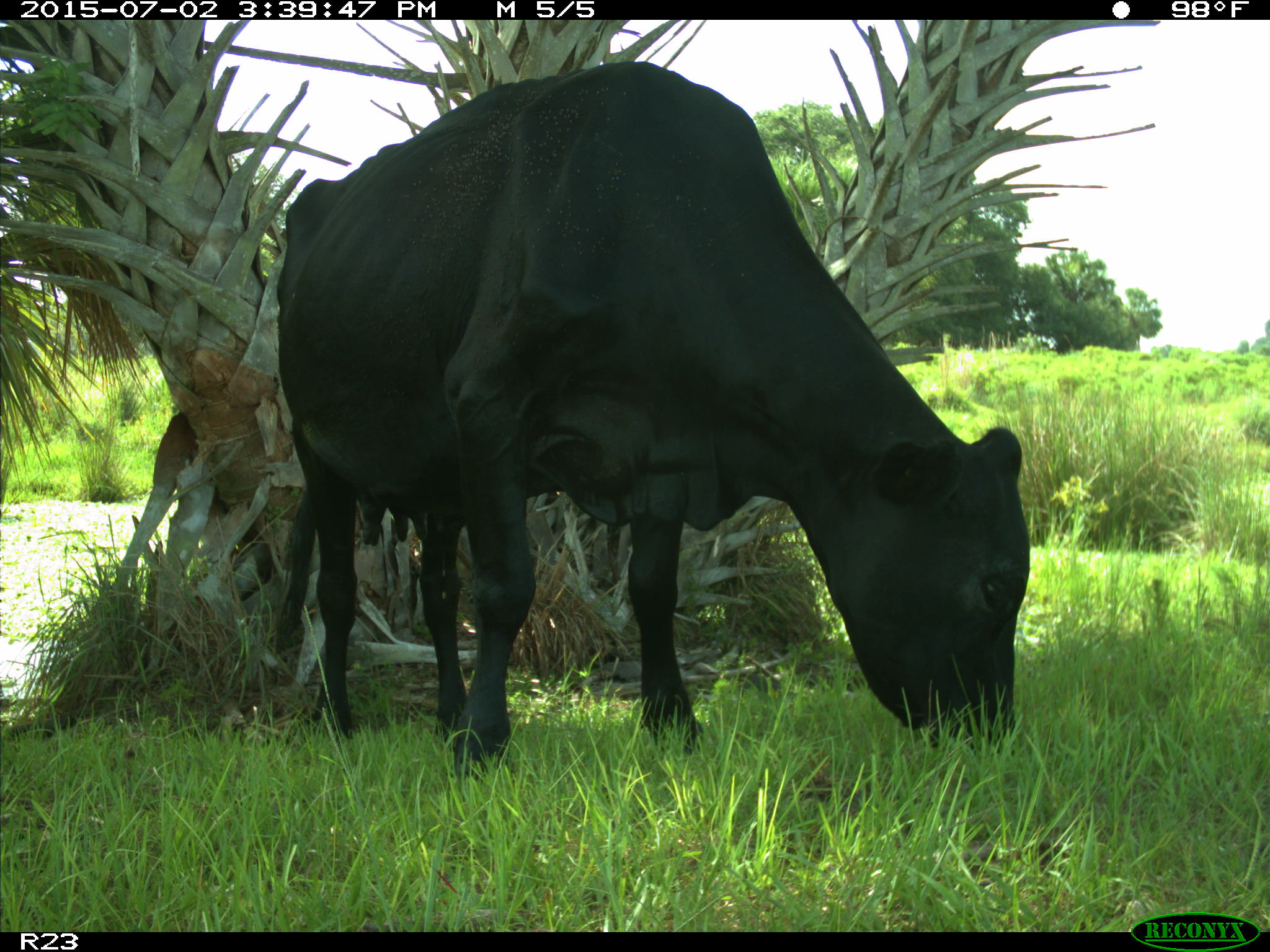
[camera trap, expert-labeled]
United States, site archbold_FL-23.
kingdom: Animalia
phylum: Chordata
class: Mammalia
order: Artiodactyla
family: Bovidae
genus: Bos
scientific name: Bos taurus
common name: domestic cow